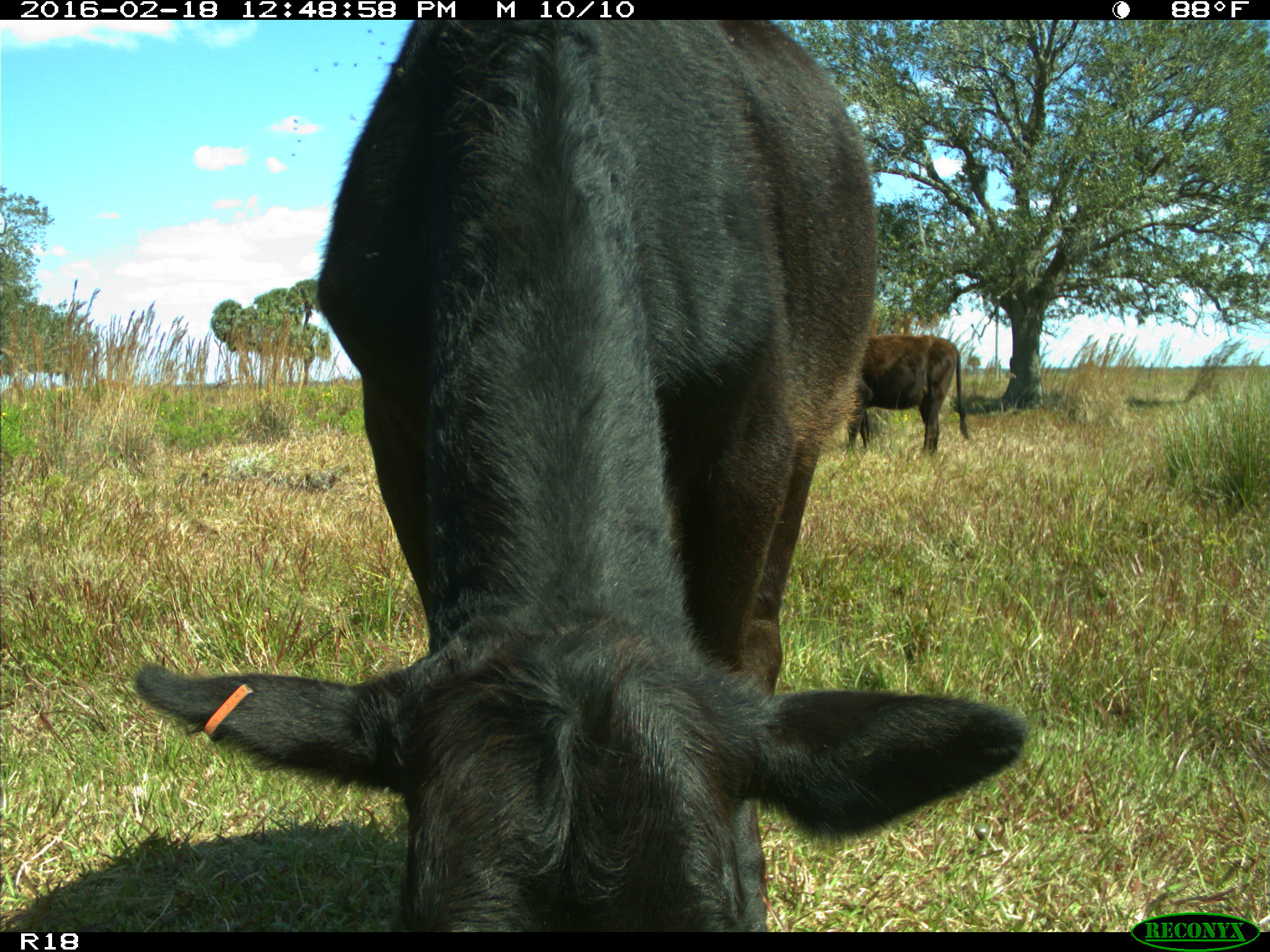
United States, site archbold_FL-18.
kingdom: Animalia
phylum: Chordata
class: Mammalia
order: Artiodactyla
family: Bovidae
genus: Bos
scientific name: Bos taurus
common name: domestic cow